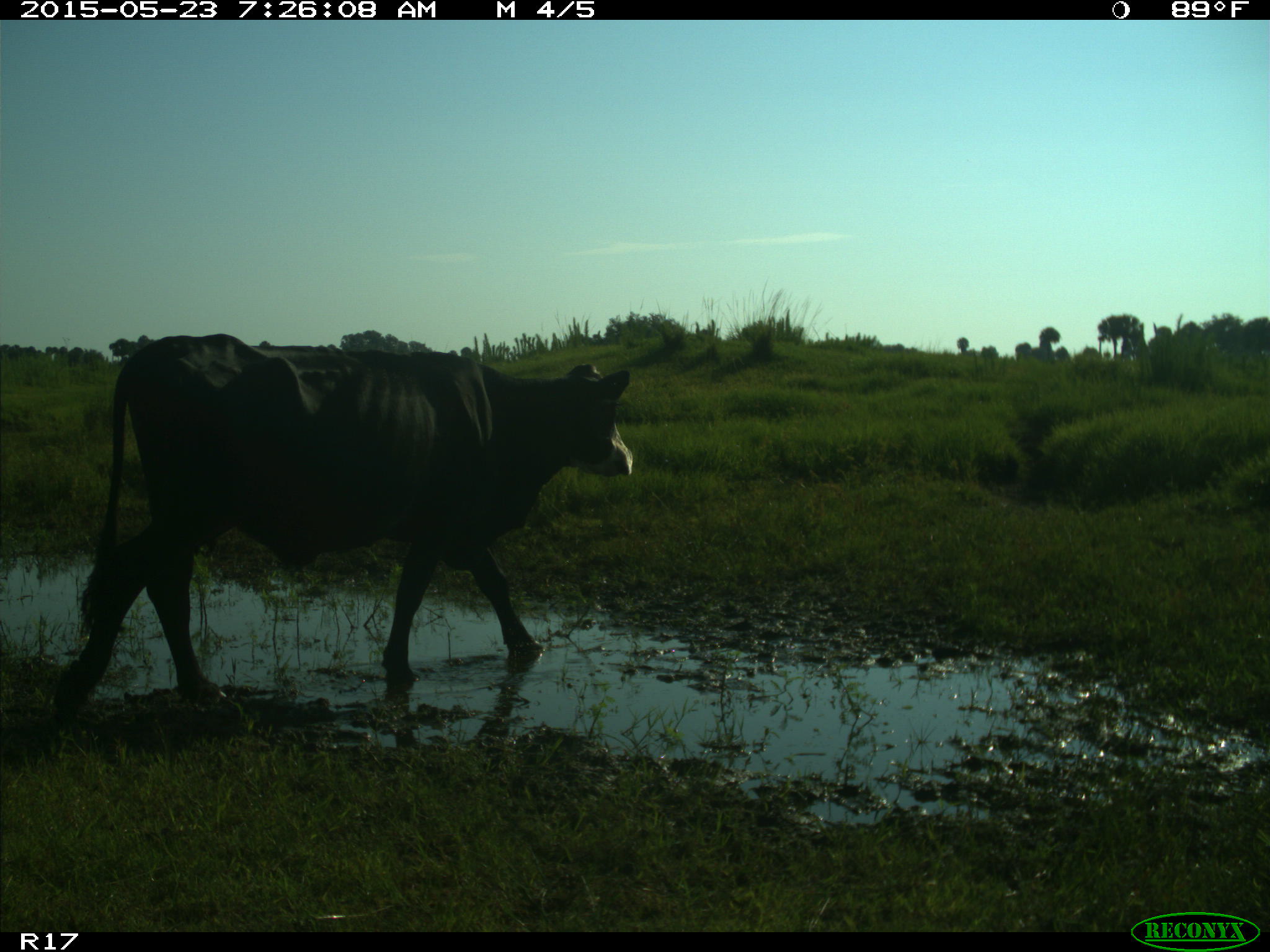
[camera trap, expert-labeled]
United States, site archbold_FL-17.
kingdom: Animalia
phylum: Chordata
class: Mammalia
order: Artiodactyla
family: Bovidae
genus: Bos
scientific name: Bos taurus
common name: domestic cow